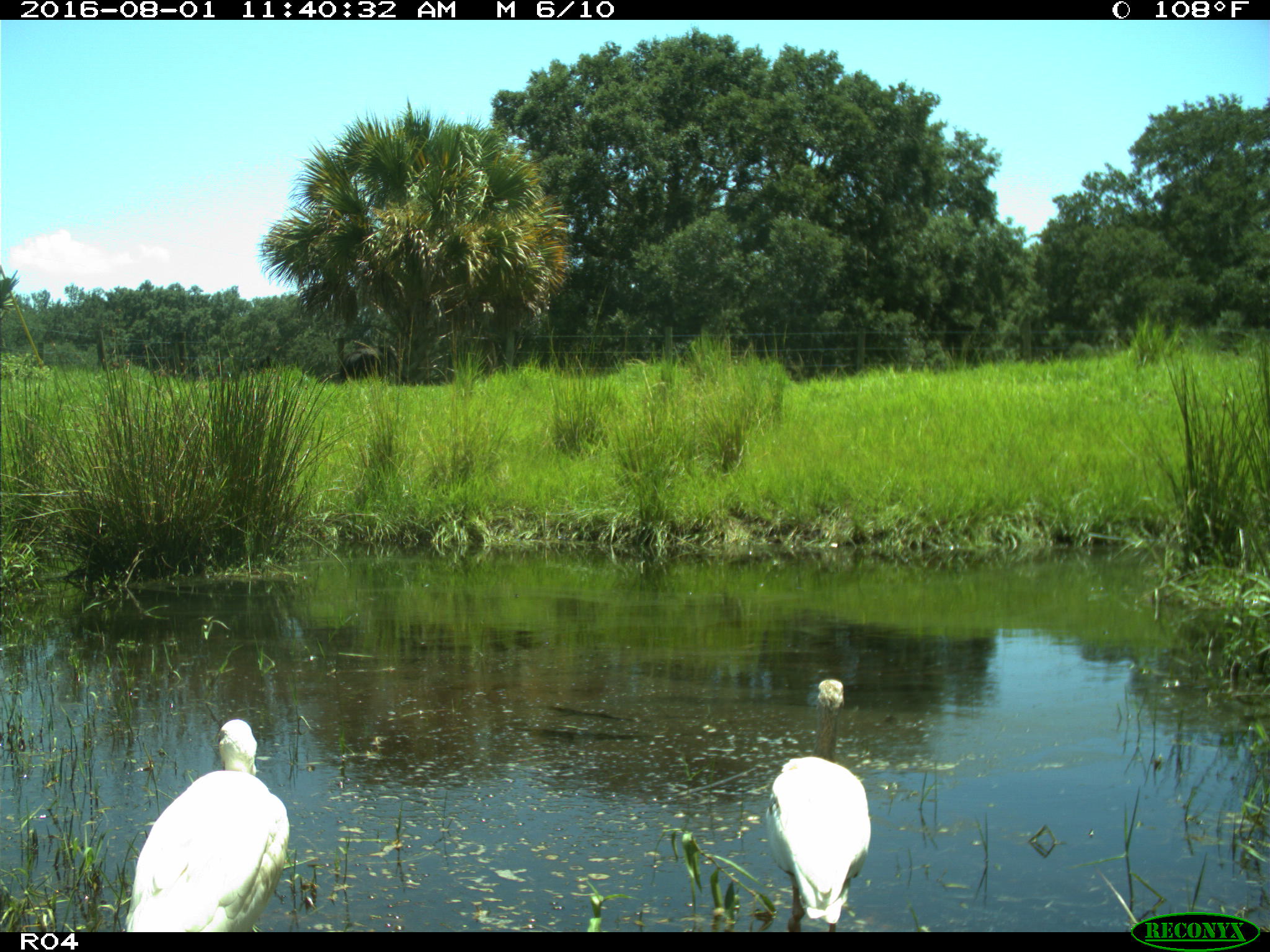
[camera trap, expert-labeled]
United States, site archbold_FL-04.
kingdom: Animalia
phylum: Chordata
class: Aves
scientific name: Aves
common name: birds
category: unidentified bird